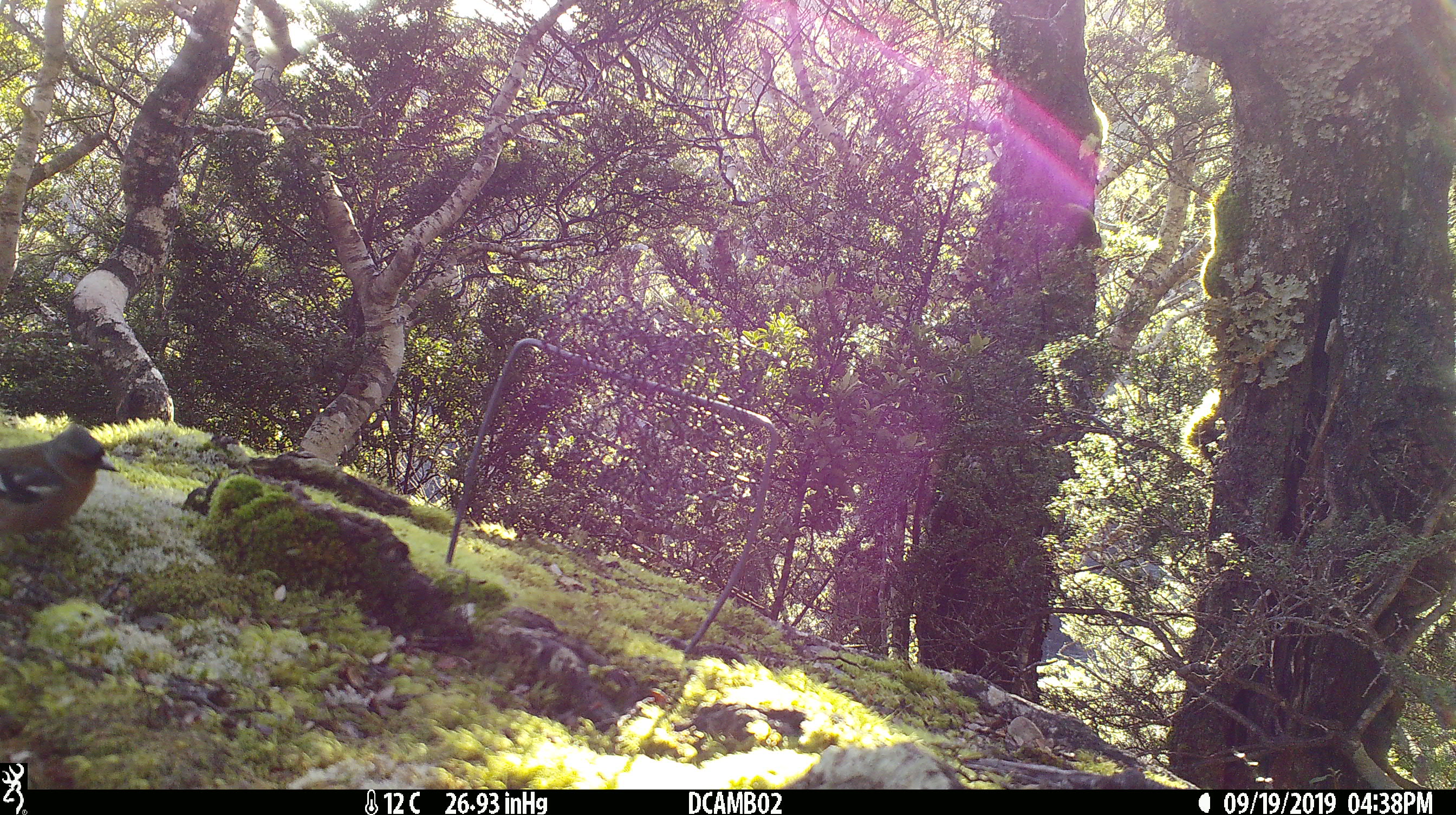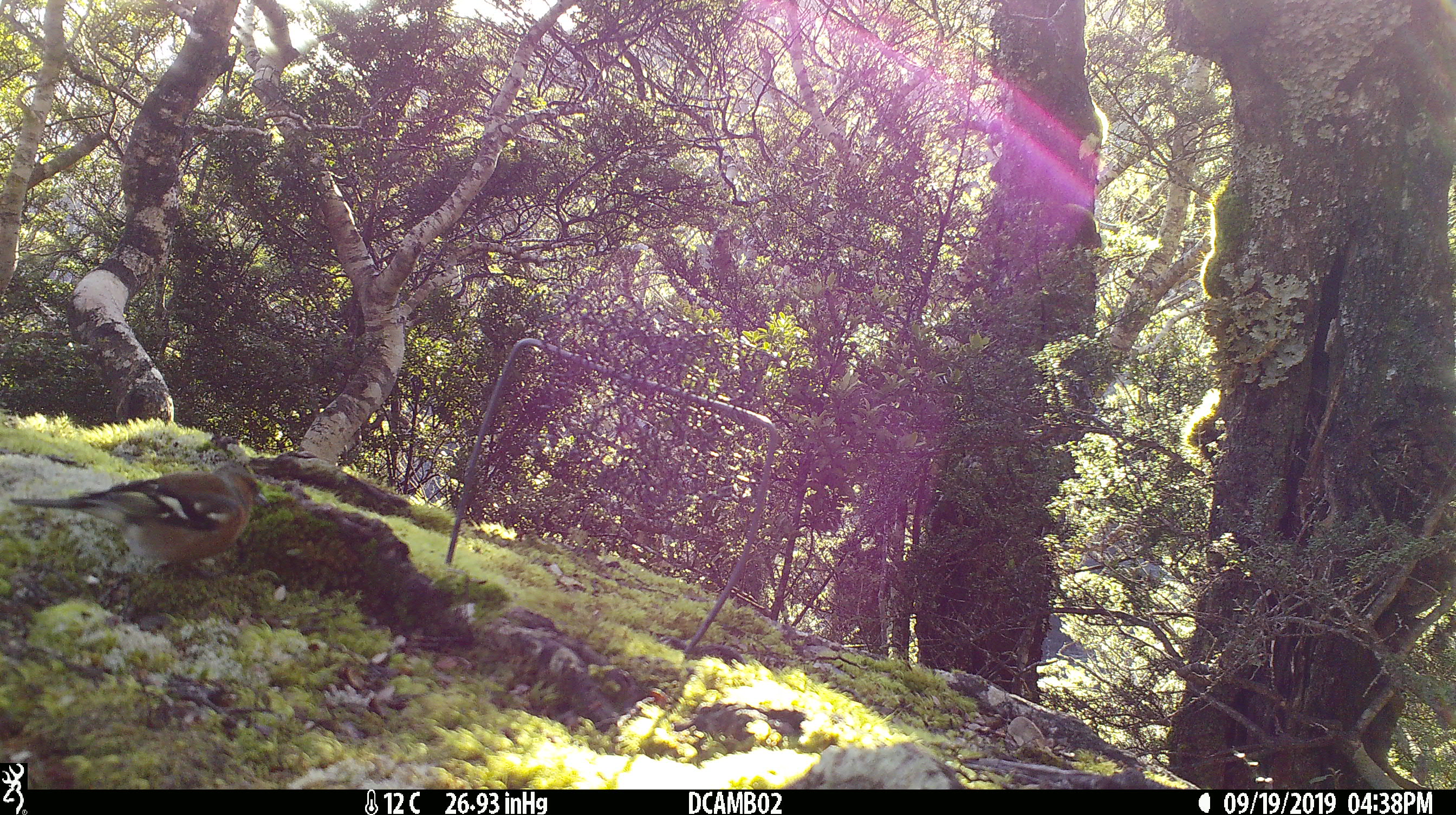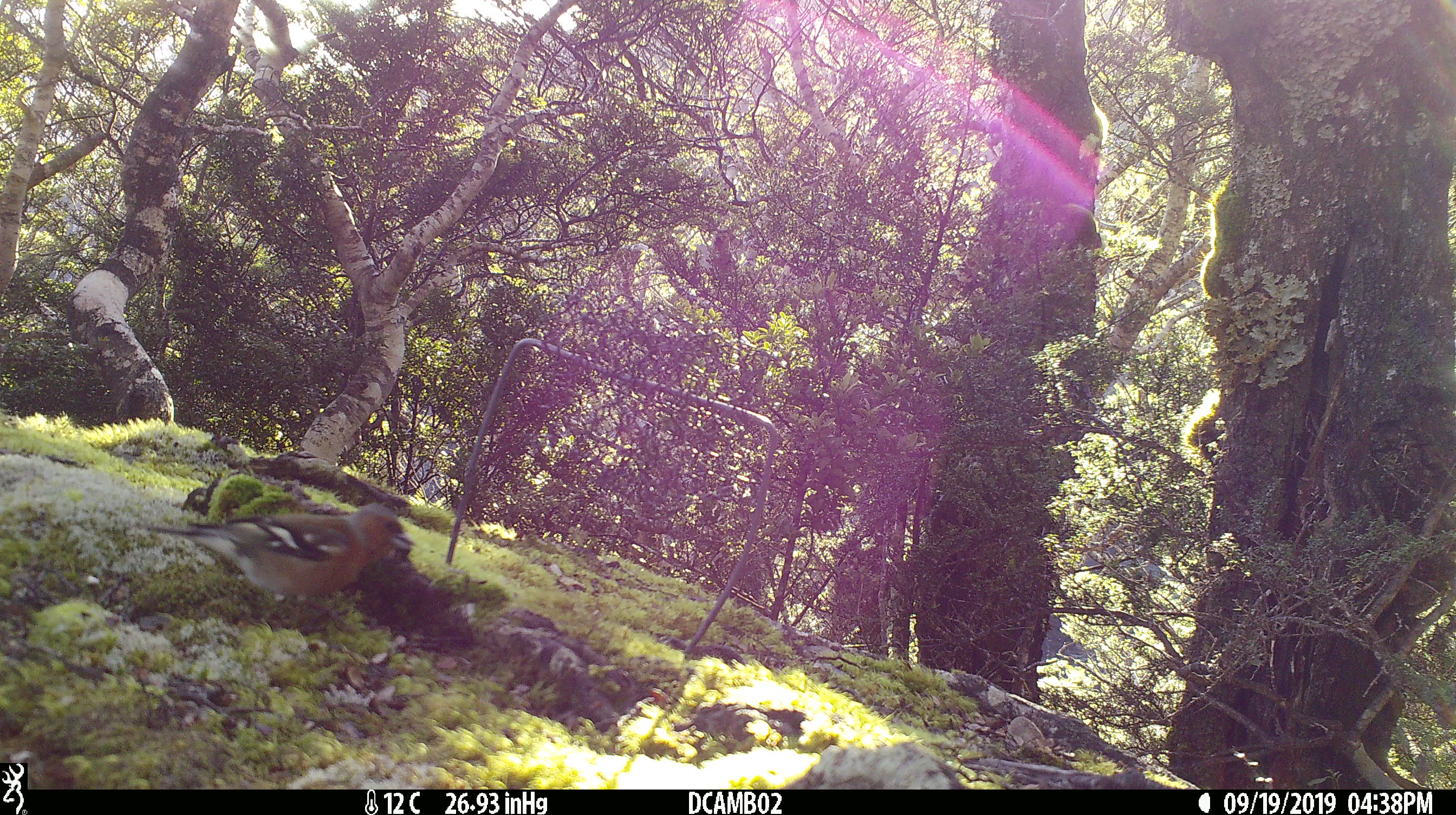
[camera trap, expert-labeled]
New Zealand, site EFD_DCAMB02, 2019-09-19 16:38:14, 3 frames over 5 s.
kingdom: Animalia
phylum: Chordata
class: Aves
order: Passeriformes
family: Fringillidae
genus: Fringilla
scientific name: Fringilla coelebs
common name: common chaffinch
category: chaffinch